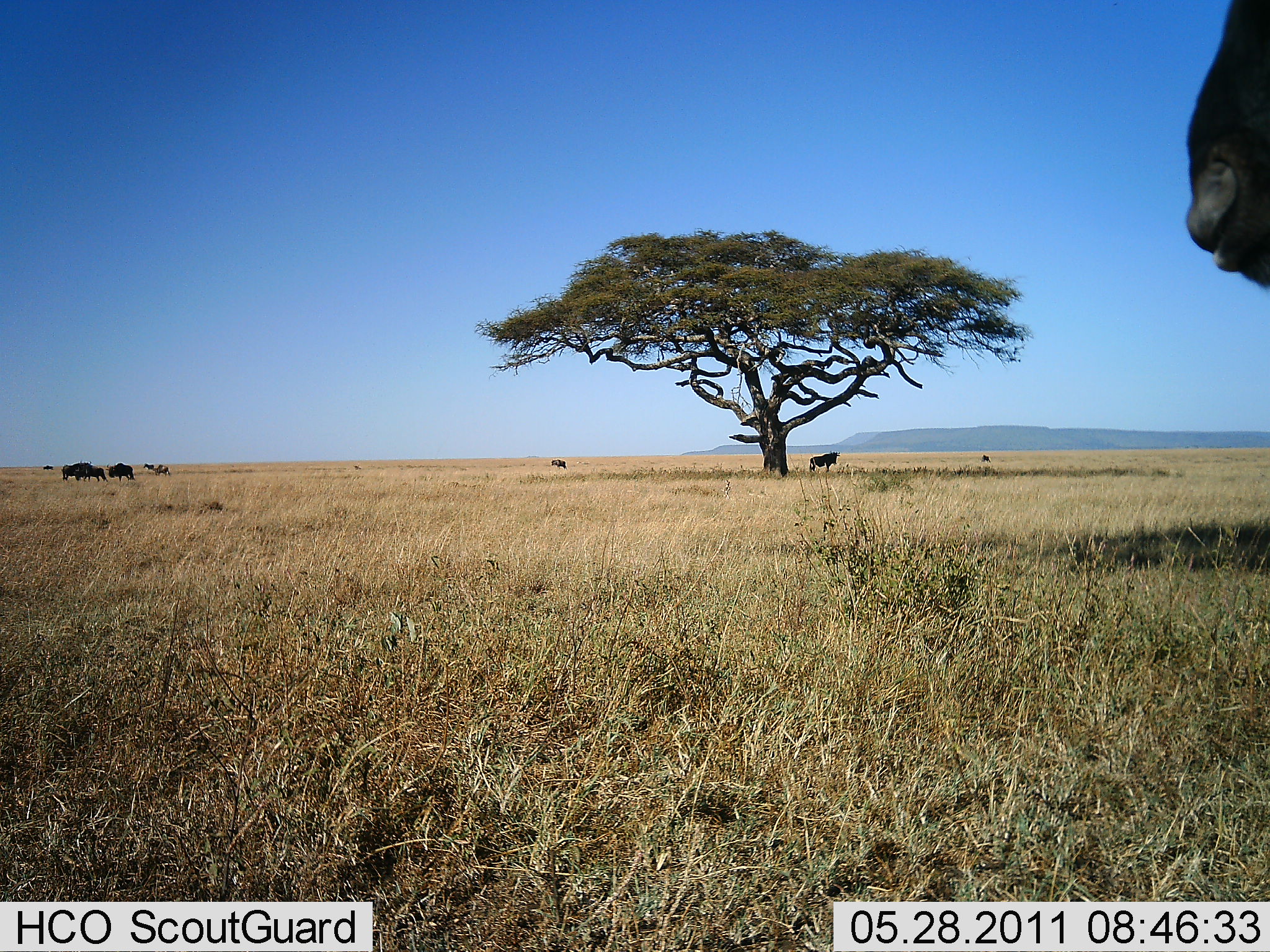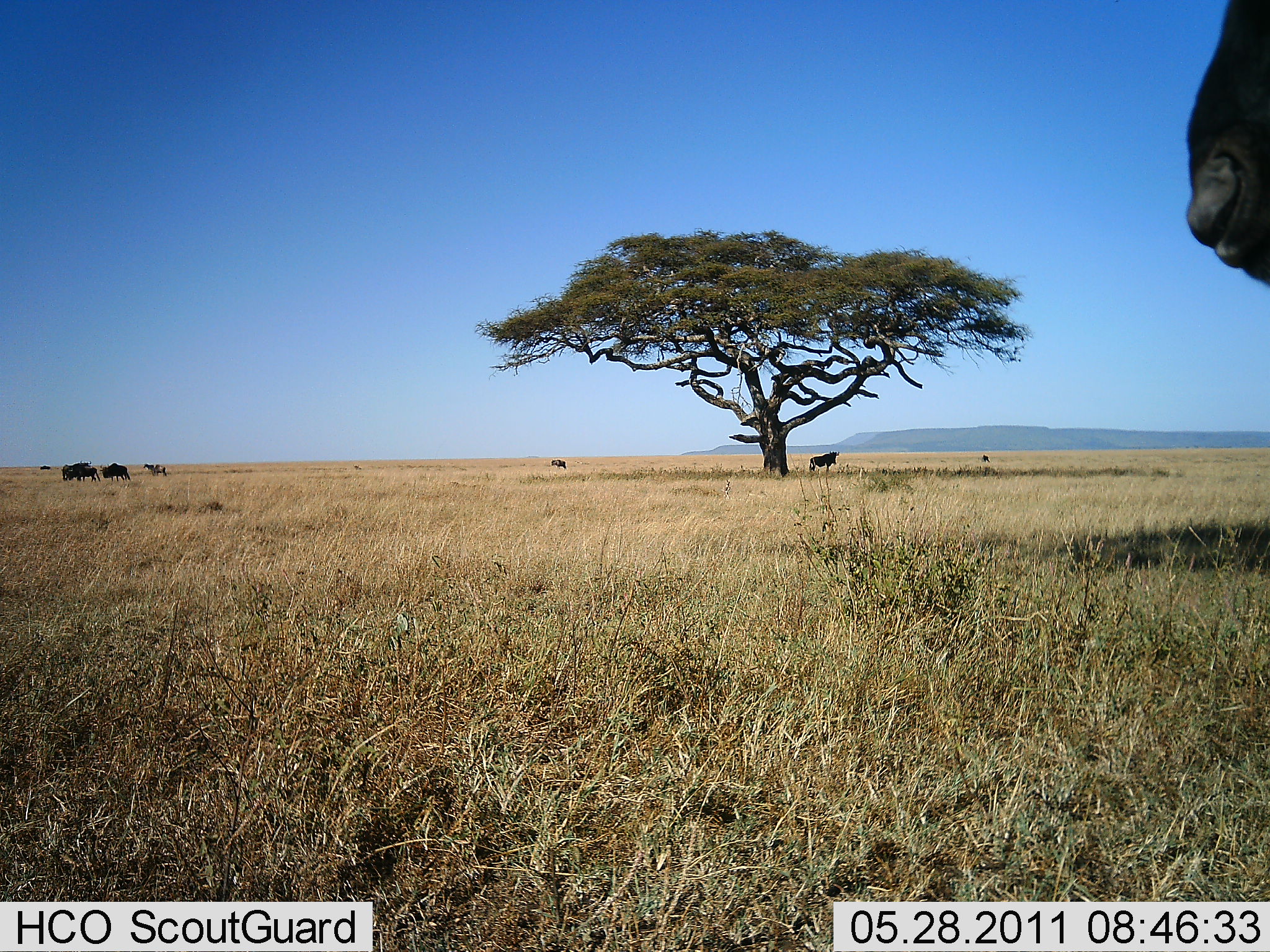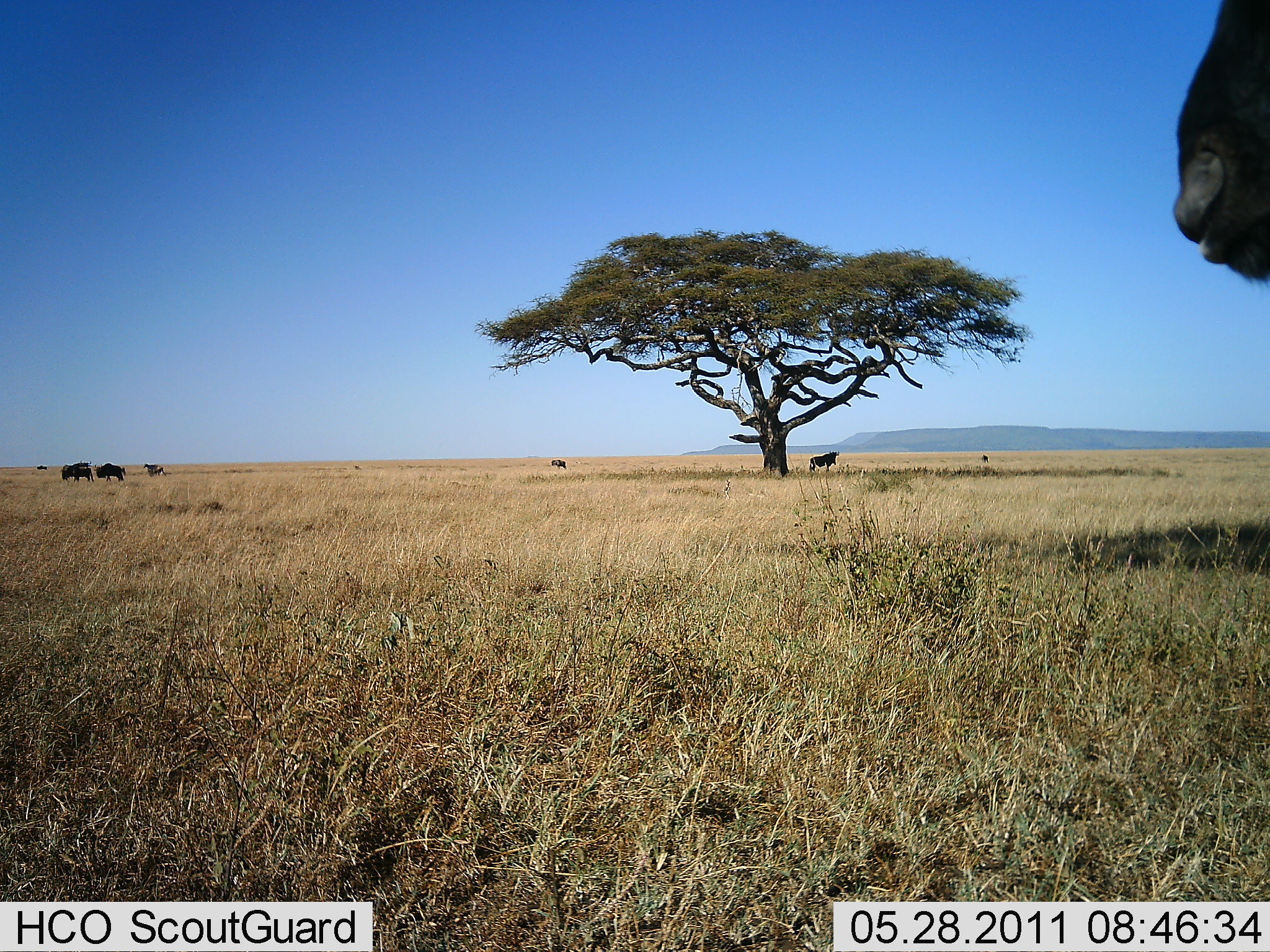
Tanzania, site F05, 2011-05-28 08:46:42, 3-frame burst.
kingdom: Animalia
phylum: Chordata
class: Mammalia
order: Artiodactyla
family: Bovidae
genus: Connochaetes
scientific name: Connochaetes taurinus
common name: blue wildebeest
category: wildebeest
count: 6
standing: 100%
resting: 0%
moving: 29%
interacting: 0%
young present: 0%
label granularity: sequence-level